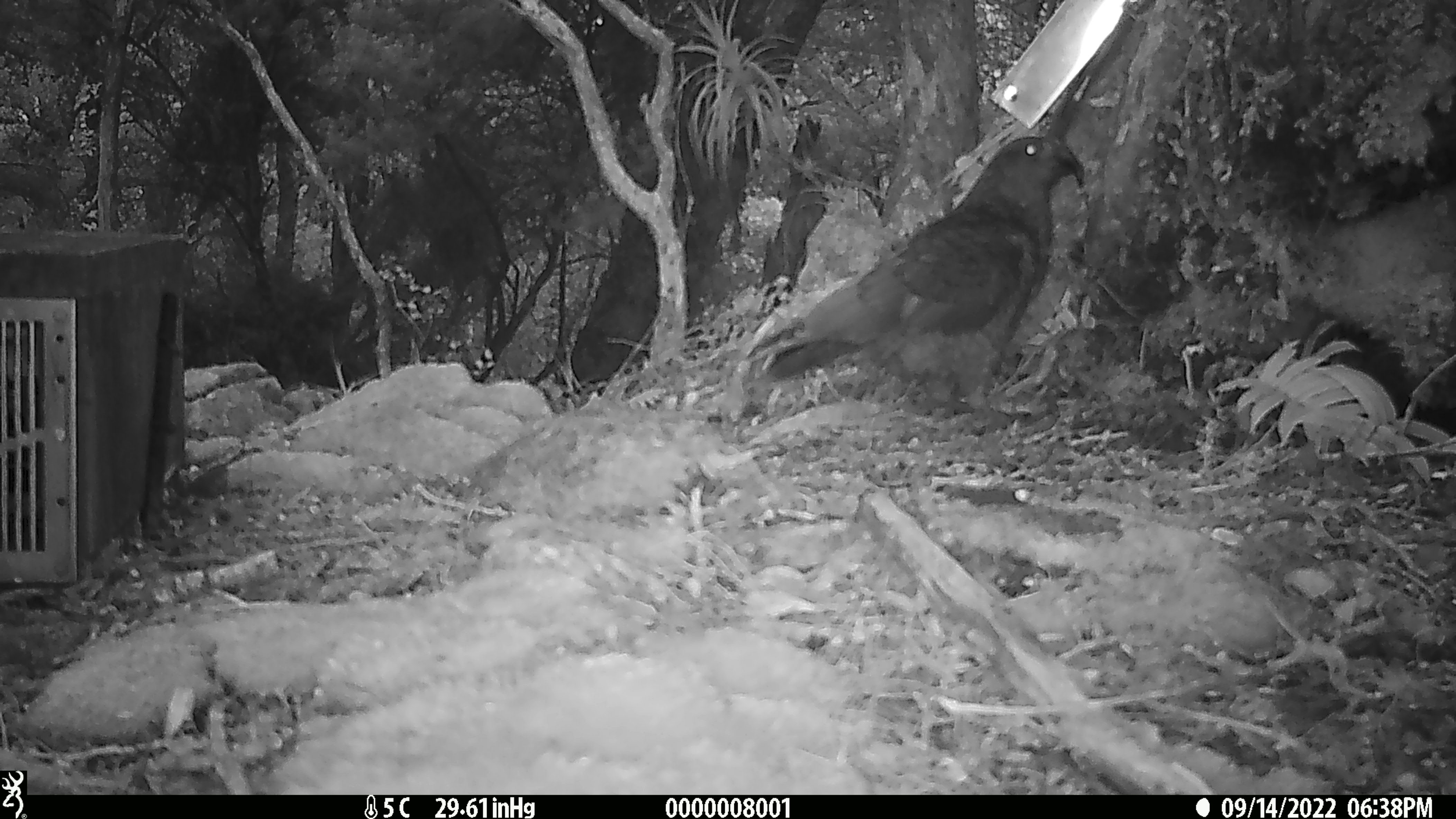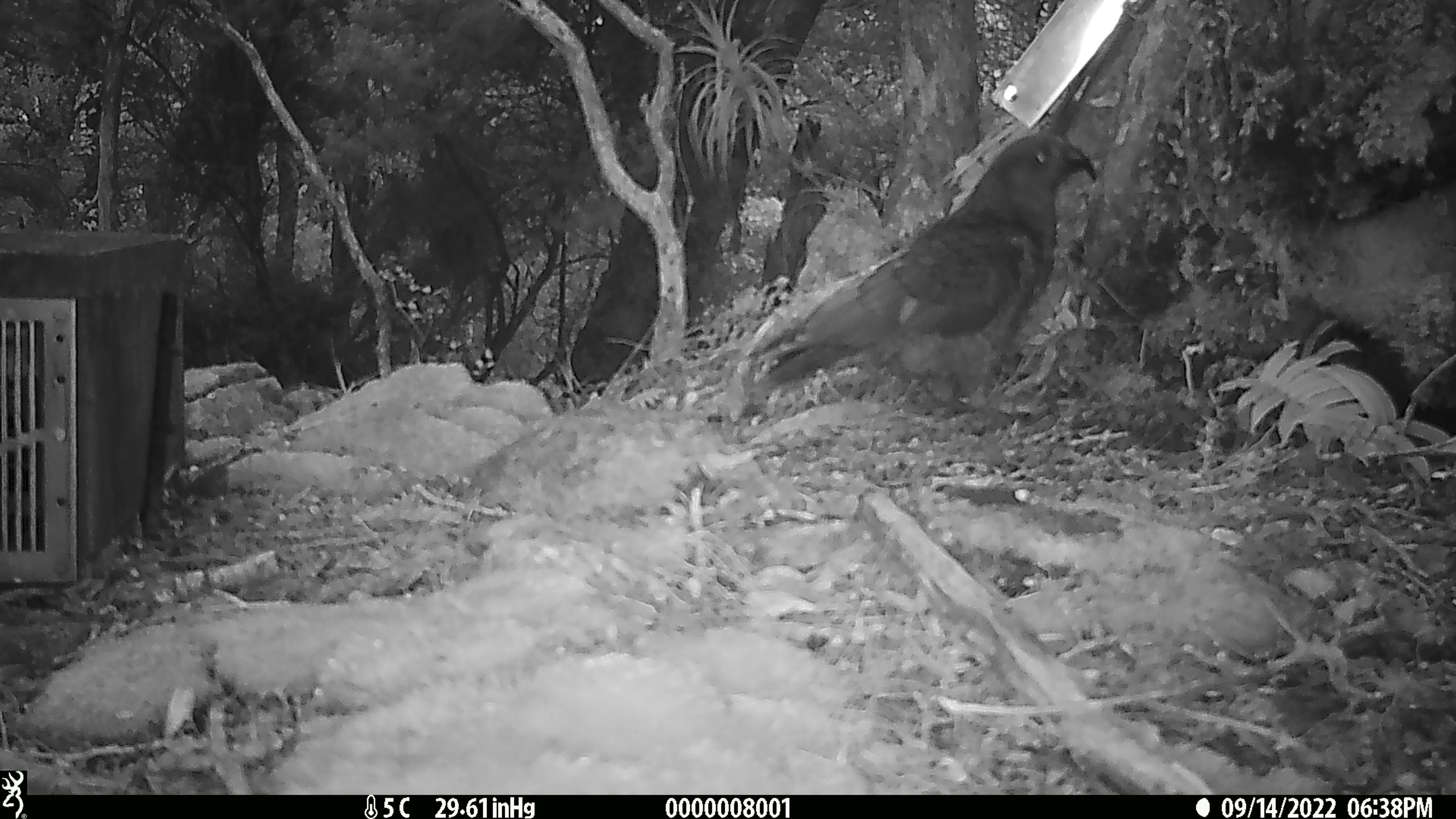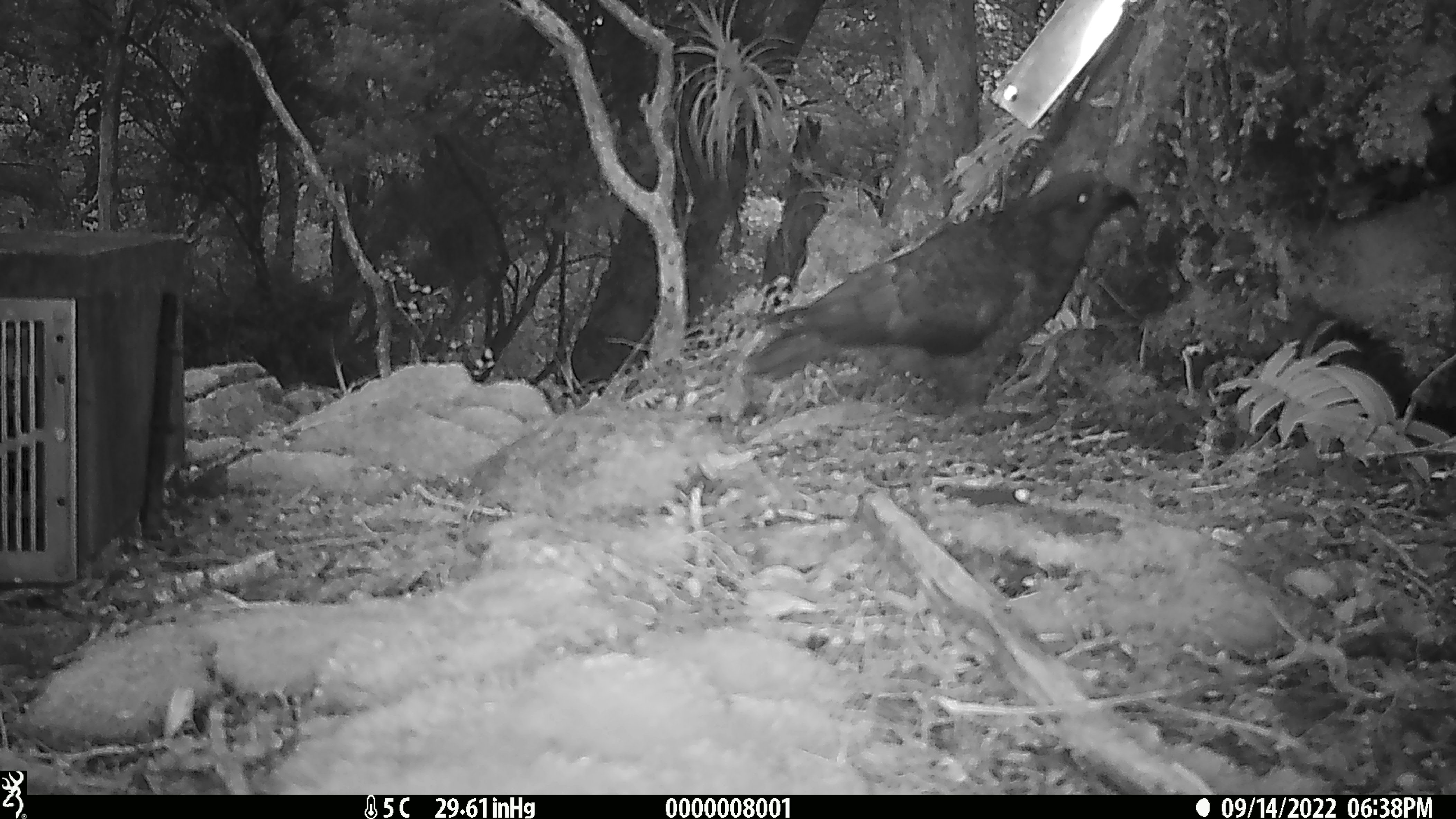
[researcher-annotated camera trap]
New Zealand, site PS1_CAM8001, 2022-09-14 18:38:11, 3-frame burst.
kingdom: Animalia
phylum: Chordata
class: Aves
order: Psittaciformes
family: Strigopidae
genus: Nestor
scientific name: Nestor notabilis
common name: kea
Kea (Nestor notabilis).